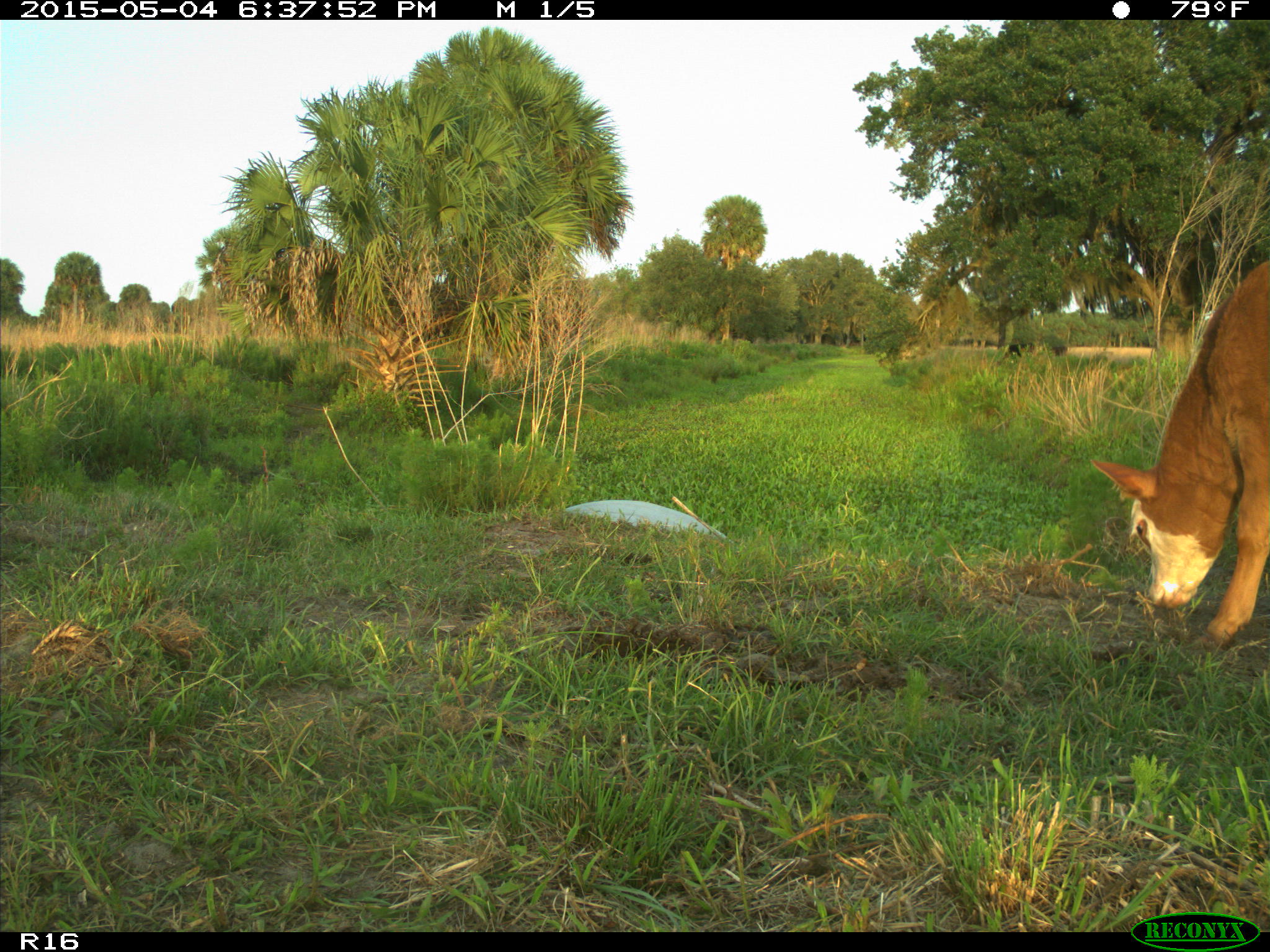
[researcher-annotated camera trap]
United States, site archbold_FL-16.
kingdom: Animalia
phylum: Chordata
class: Mammalia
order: Artiodactyla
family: Bovidae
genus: Bos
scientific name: Bos taurus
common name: domestic cow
Bos taurus (domestic cow).